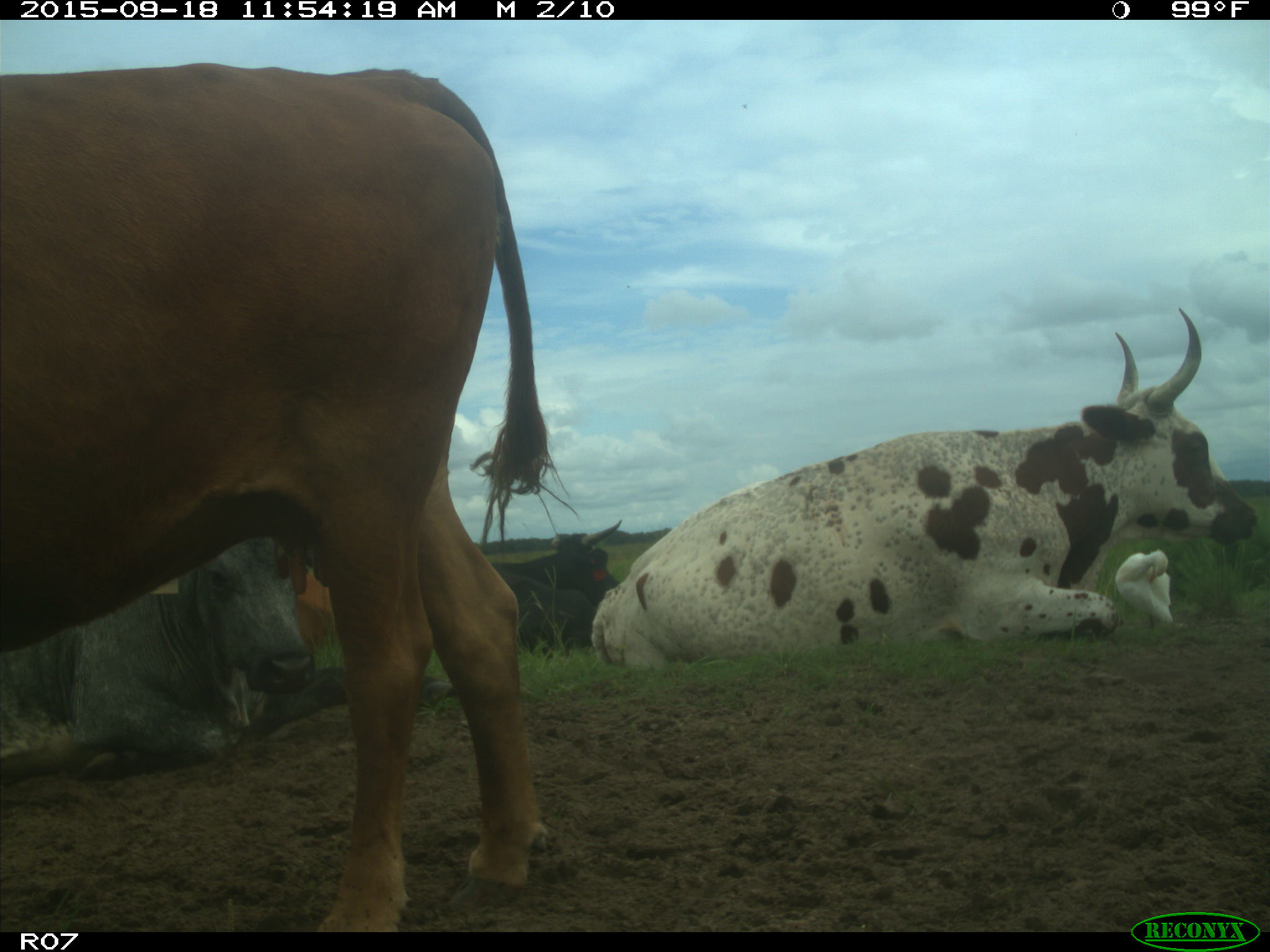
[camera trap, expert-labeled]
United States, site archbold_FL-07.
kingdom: Animalia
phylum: Chordata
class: Mammalia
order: Artiodactyla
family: Bovidae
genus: Bos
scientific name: Bos taurus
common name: domestic cow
Bos taurus (domestic cow).